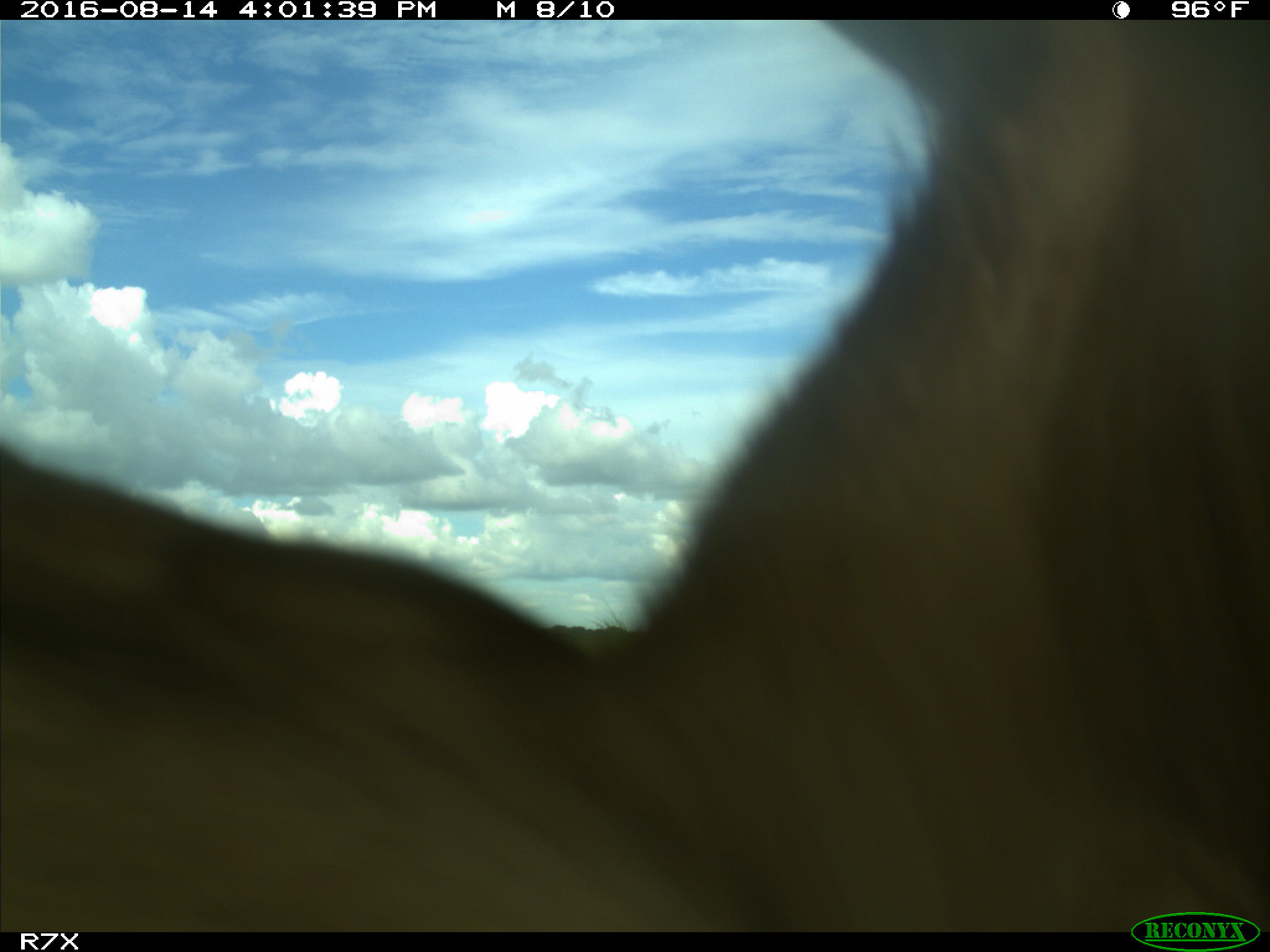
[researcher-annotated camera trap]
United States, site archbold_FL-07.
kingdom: Animalia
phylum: Chordata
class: Mammalia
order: Artiodactyla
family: Bovidae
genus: Bos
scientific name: Bos taurus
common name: domestic cow